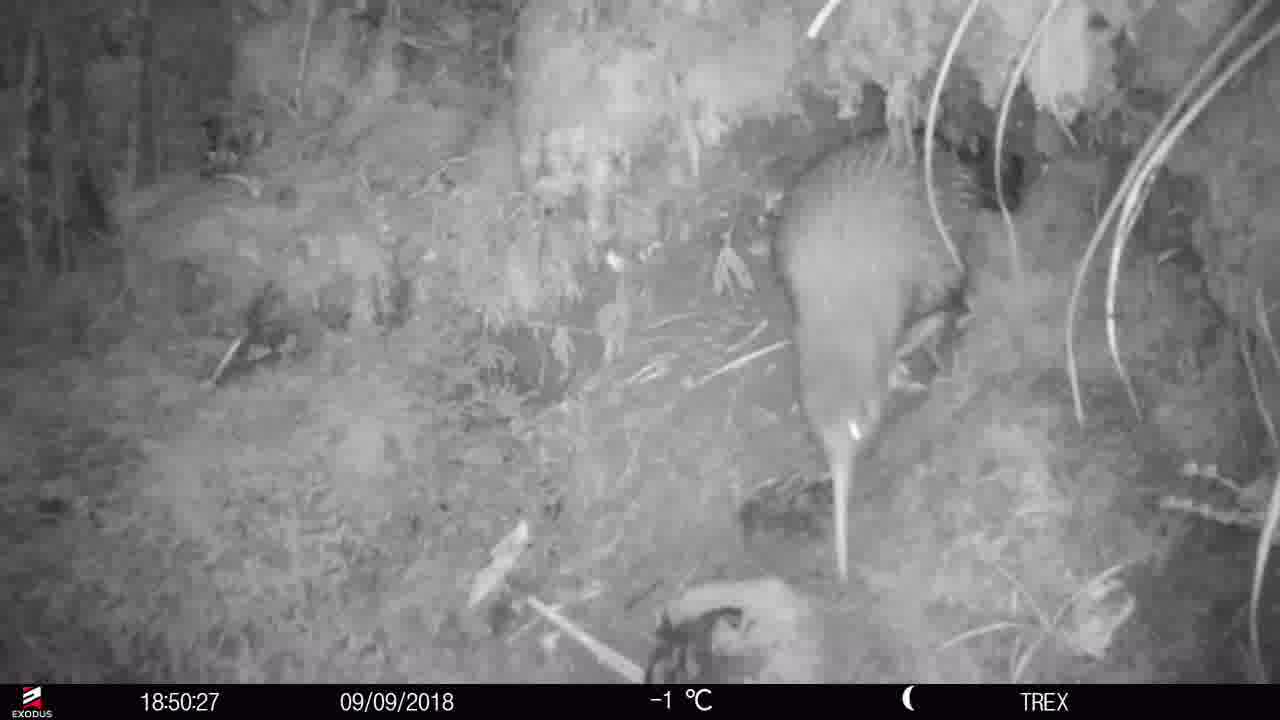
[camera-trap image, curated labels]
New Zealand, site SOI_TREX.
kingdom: Animalia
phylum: Chordata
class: Aves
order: Apterygiformes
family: Apterygidae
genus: Apteryx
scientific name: Apteryx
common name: kiwi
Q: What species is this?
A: Kiwi (Apteryx).